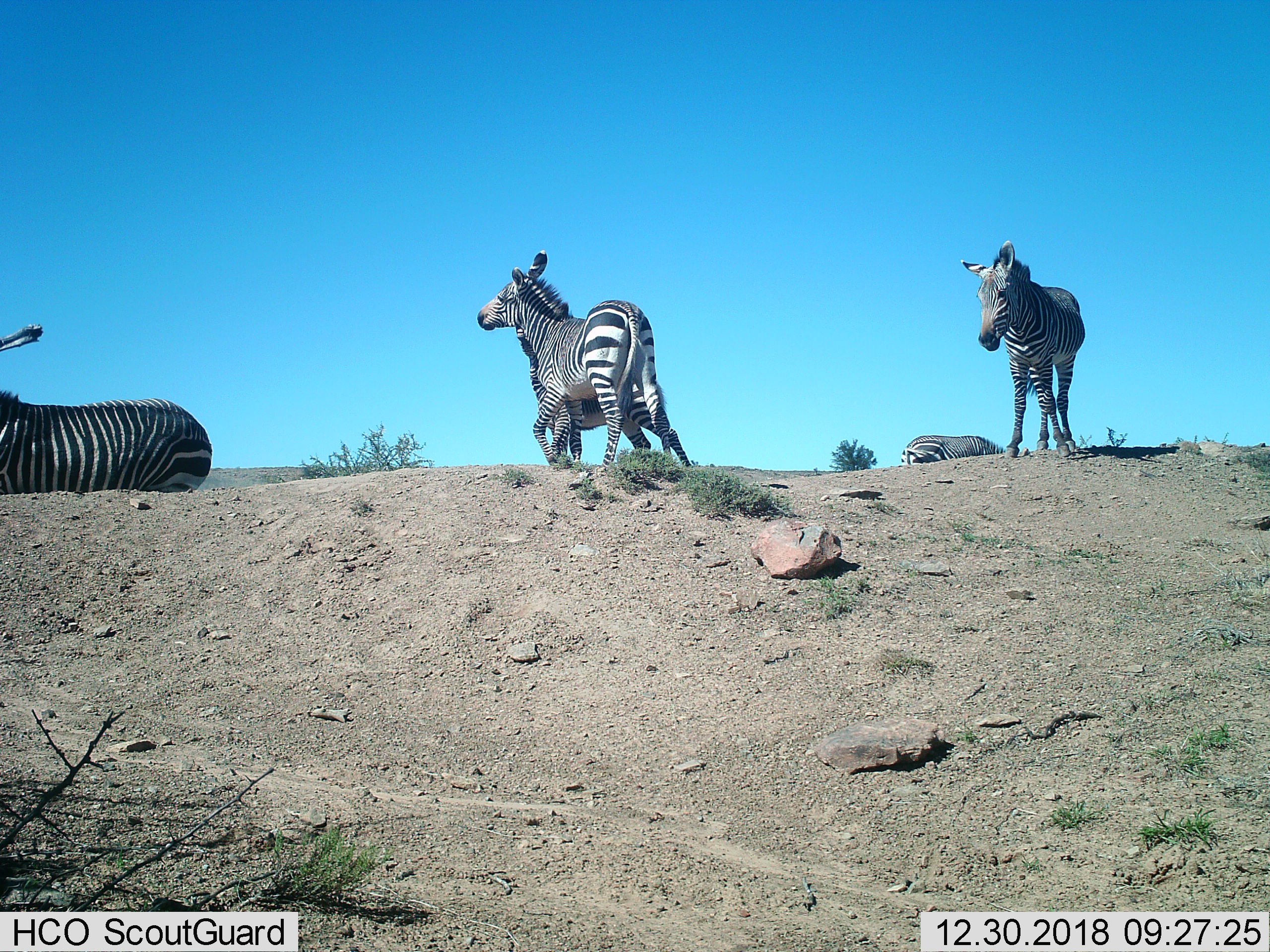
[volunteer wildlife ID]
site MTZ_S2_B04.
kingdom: Animalia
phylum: Chordata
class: Mammalia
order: Perissodactyla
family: Equidae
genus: Equus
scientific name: Equus zebra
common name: mountain zebra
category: zebramountain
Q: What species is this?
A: Zebramountain (mountain zebra) (Equus zebra).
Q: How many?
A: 5.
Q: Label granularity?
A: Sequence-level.